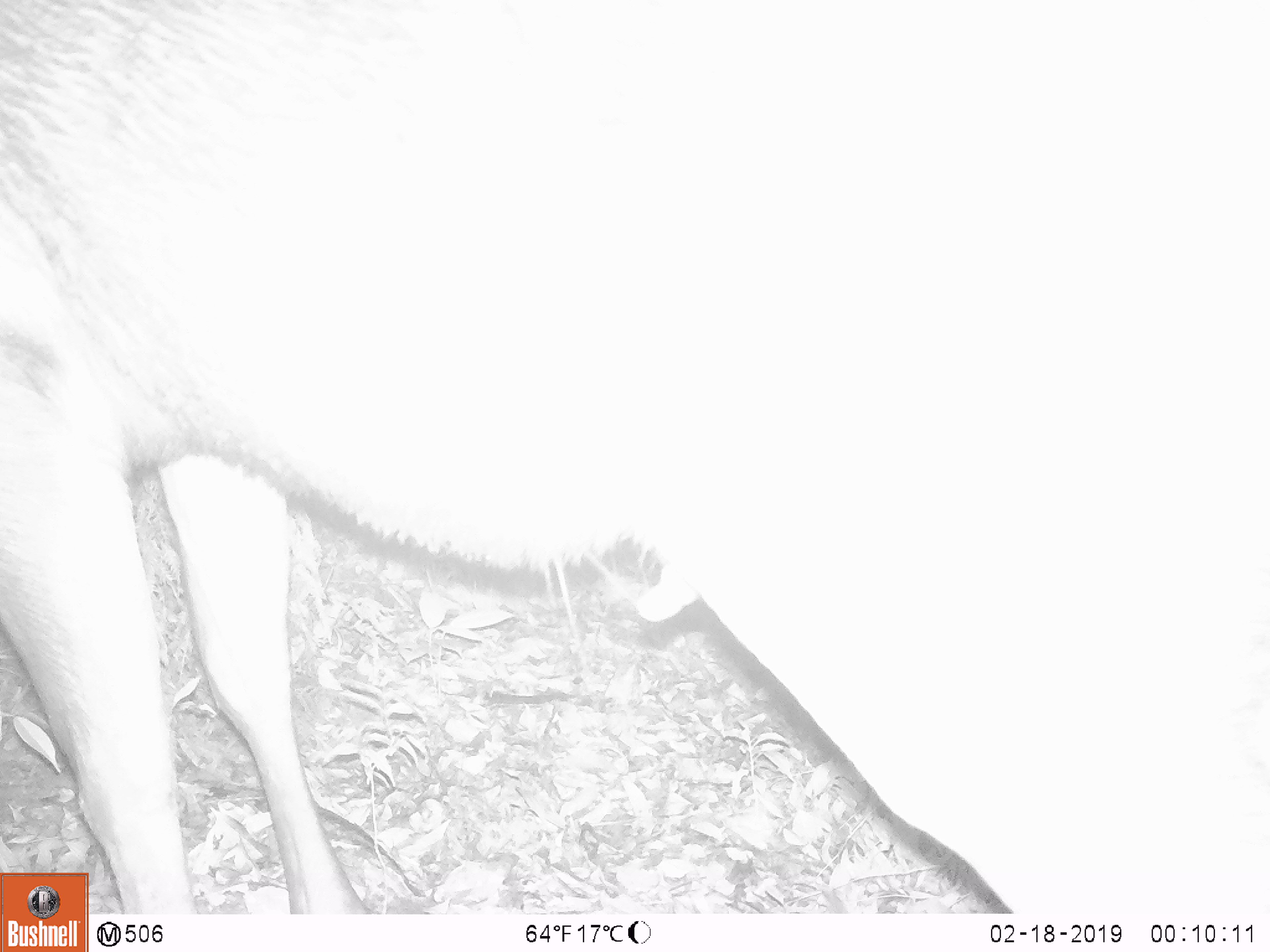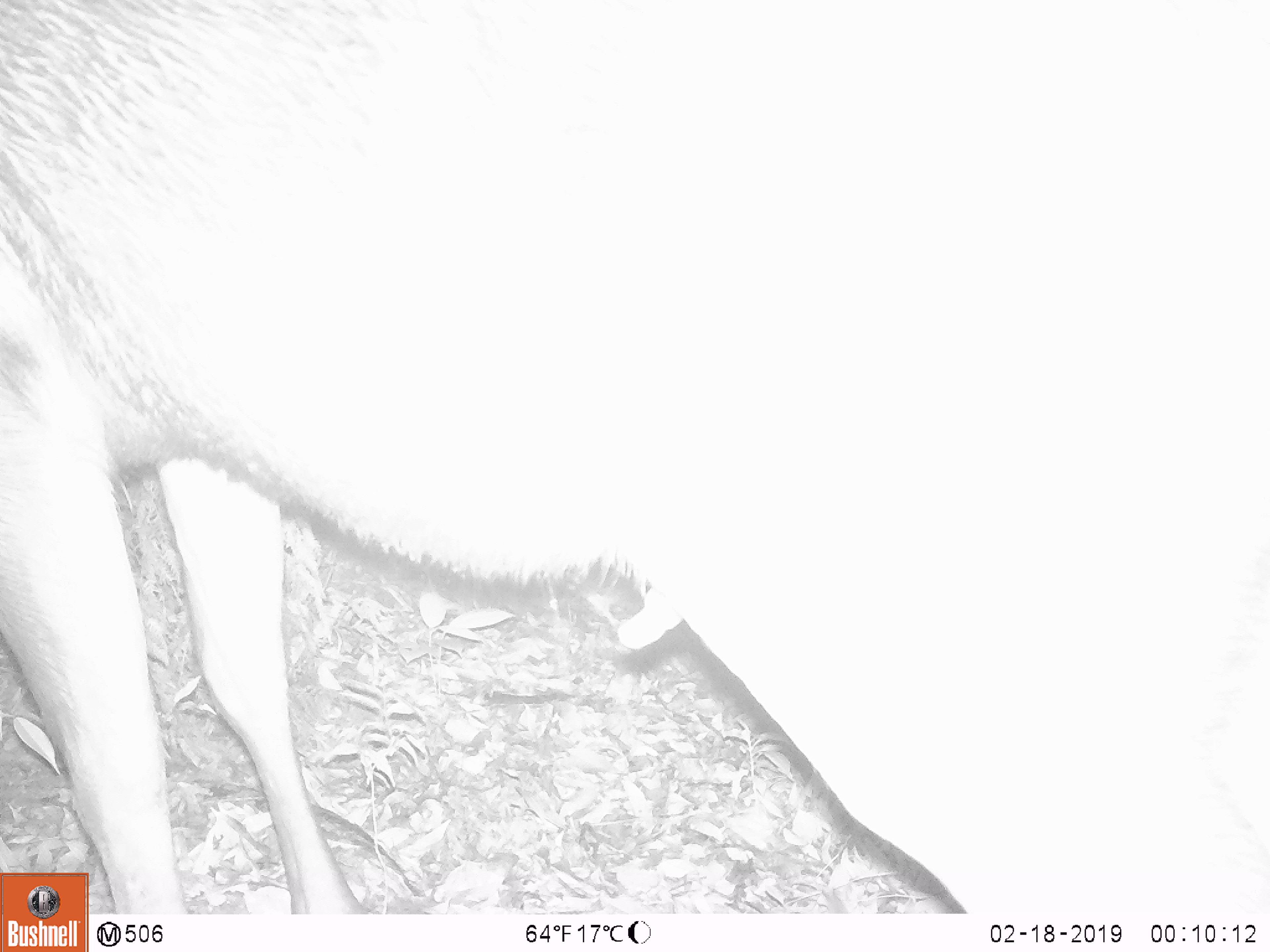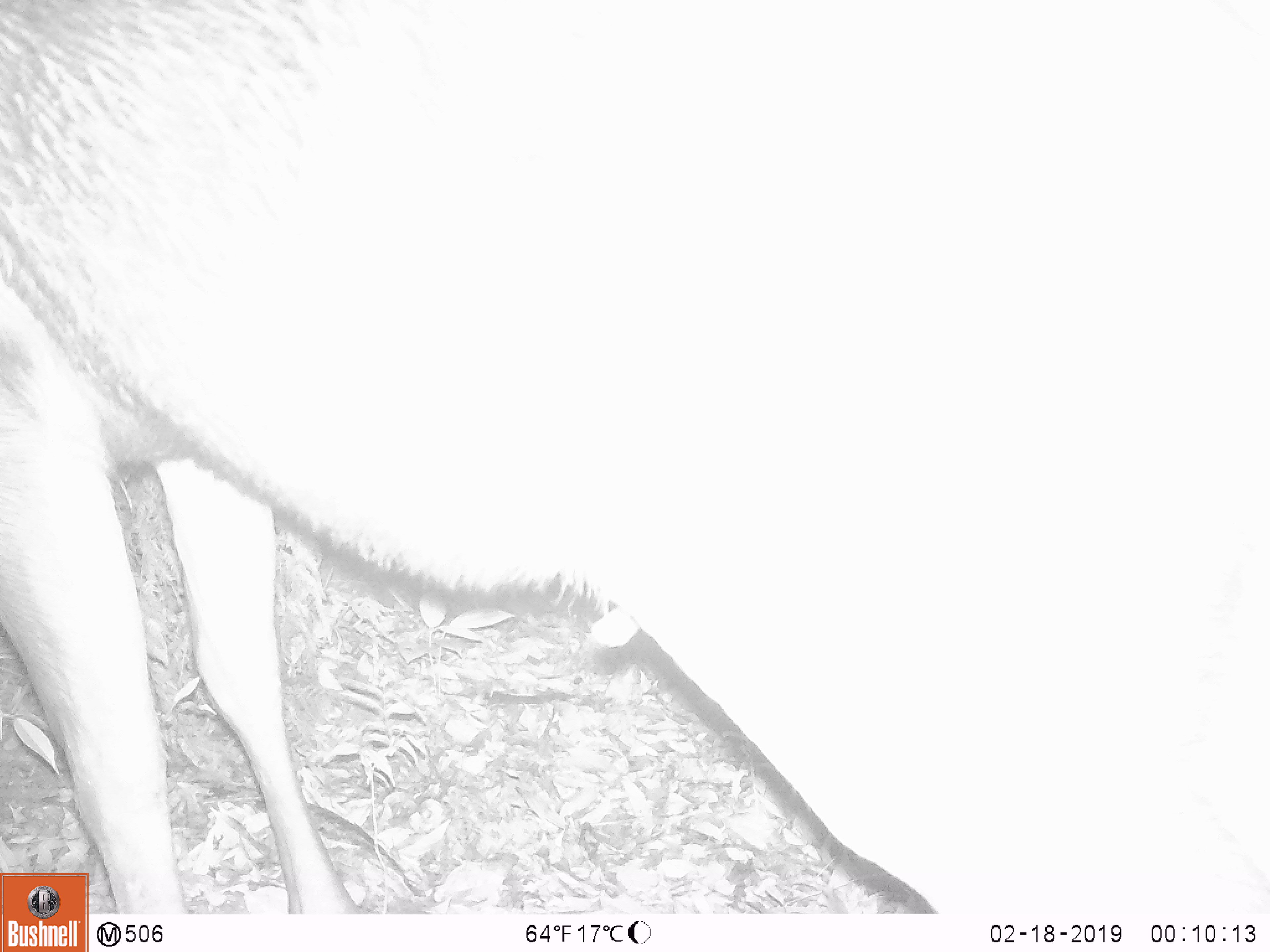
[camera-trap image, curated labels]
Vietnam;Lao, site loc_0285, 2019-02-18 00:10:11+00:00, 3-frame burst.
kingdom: Animalia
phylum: Chordata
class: Mammalia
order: Artiodactyla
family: Cervidae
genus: Rusa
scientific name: Rusa unicolor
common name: sambar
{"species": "sambar (Rusa unicolor)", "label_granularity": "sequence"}